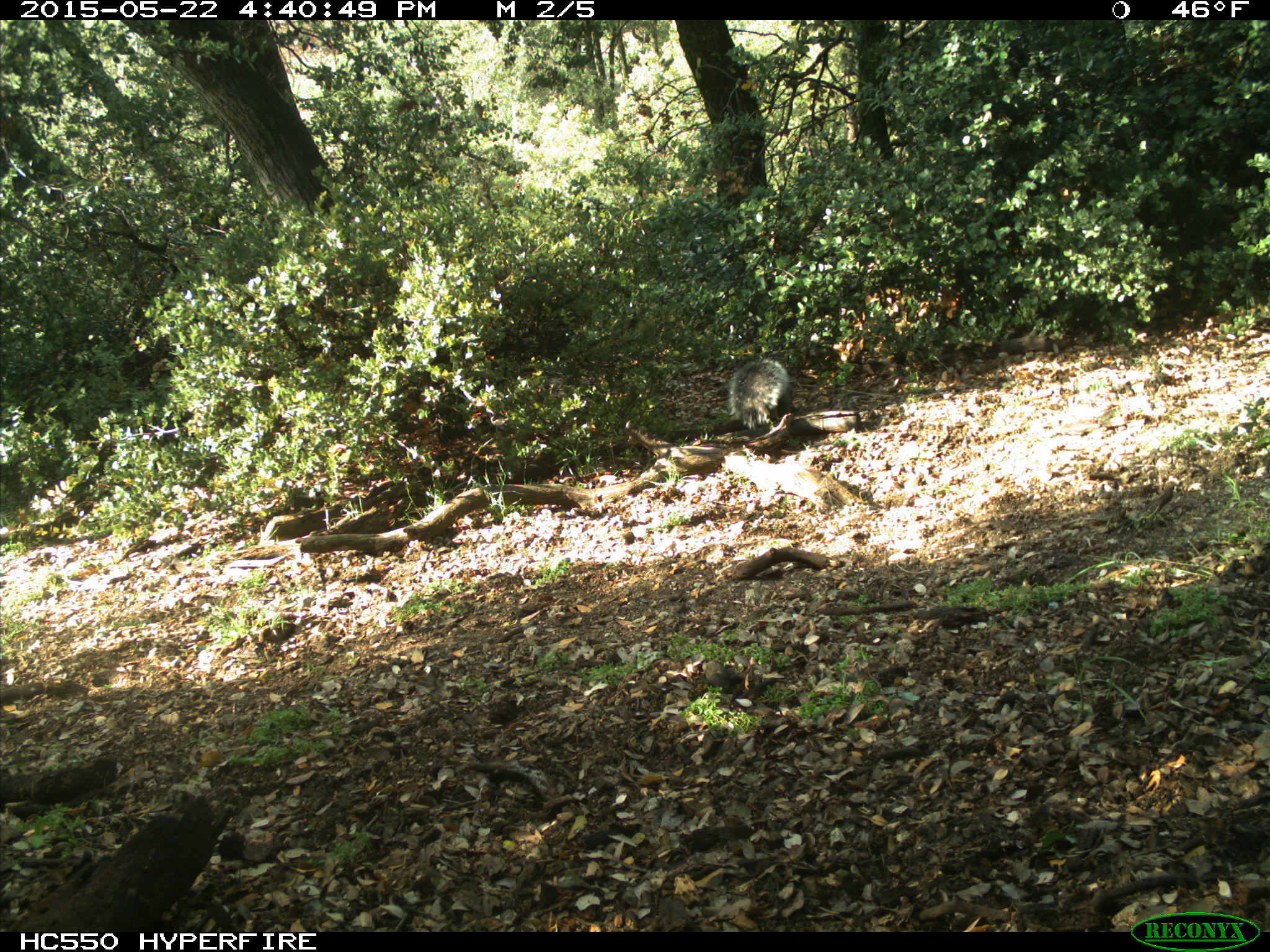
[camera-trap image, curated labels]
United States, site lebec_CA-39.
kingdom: Animalia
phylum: Chordata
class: Mammalia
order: Rodentia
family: Sciuridae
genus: Sciurus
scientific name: Sciurus carolinensis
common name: eastern gray squirrel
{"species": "Sciurus carolinensis (eastern gray squirrel)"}